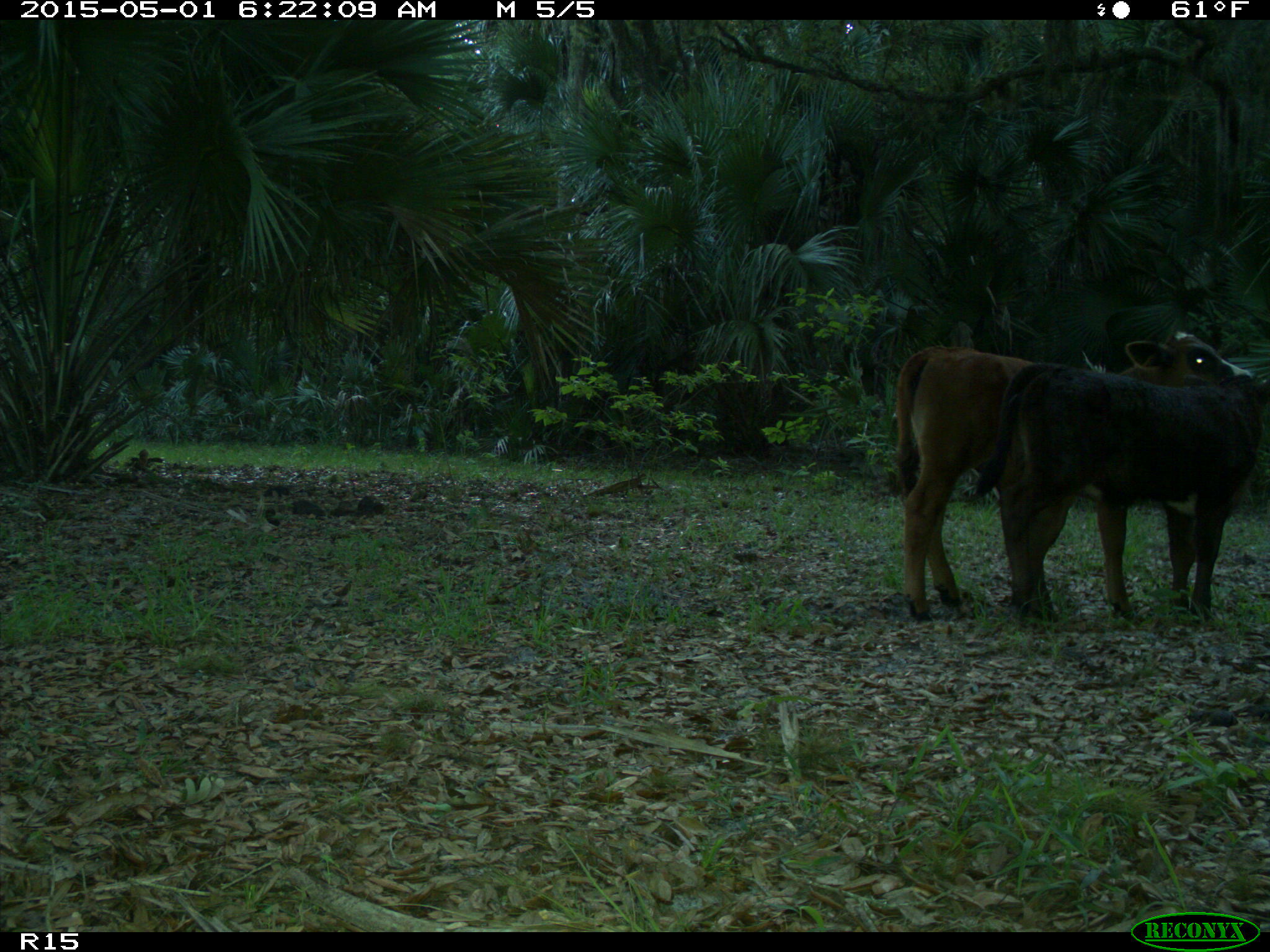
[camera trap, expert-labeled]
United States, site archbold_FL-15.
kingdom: Animalia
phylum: Chordata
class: Mammalia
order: Artiodactyla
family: Bovidae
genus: Bos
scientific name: Bos taurus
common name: domestic cow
Bos taurus (domestic cow).